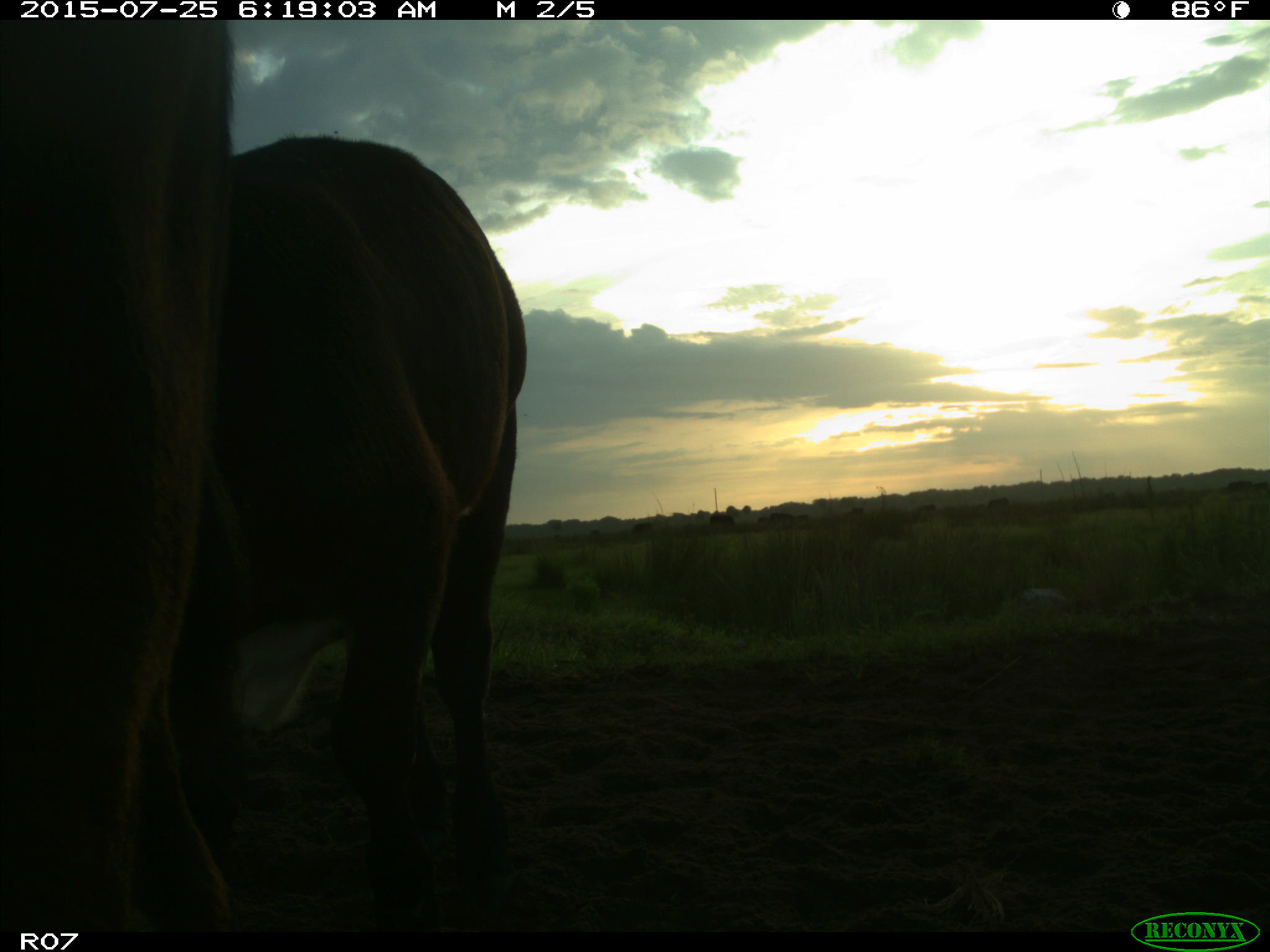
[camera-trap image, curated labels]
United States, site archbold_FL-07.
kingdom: Animalia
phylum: Chordata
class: Mammalia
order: Artiodactyla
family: Bovidae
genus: Bos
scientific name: Bos taurus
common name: domestic cow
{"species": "Bos taurus (domestic cow)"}